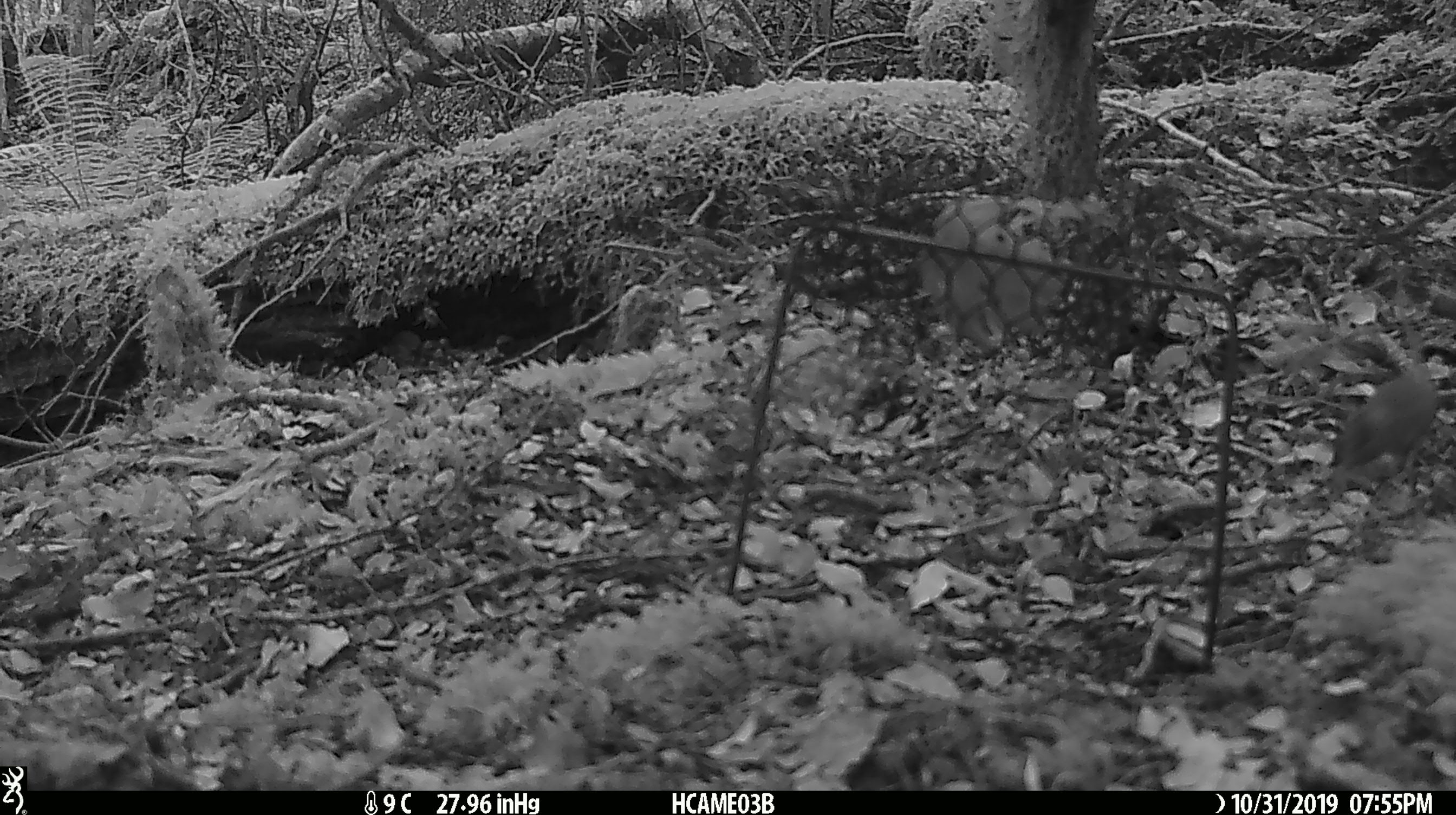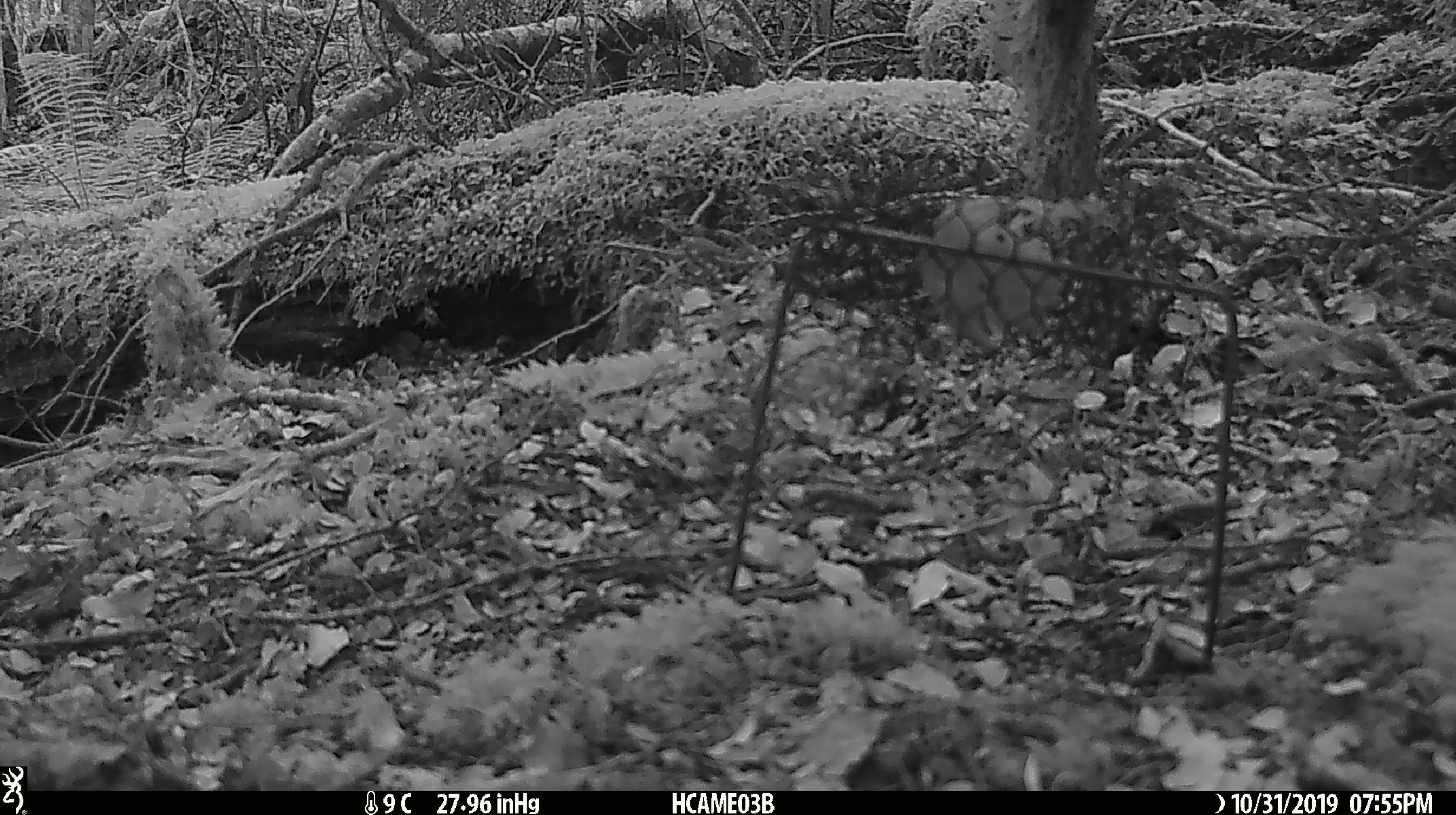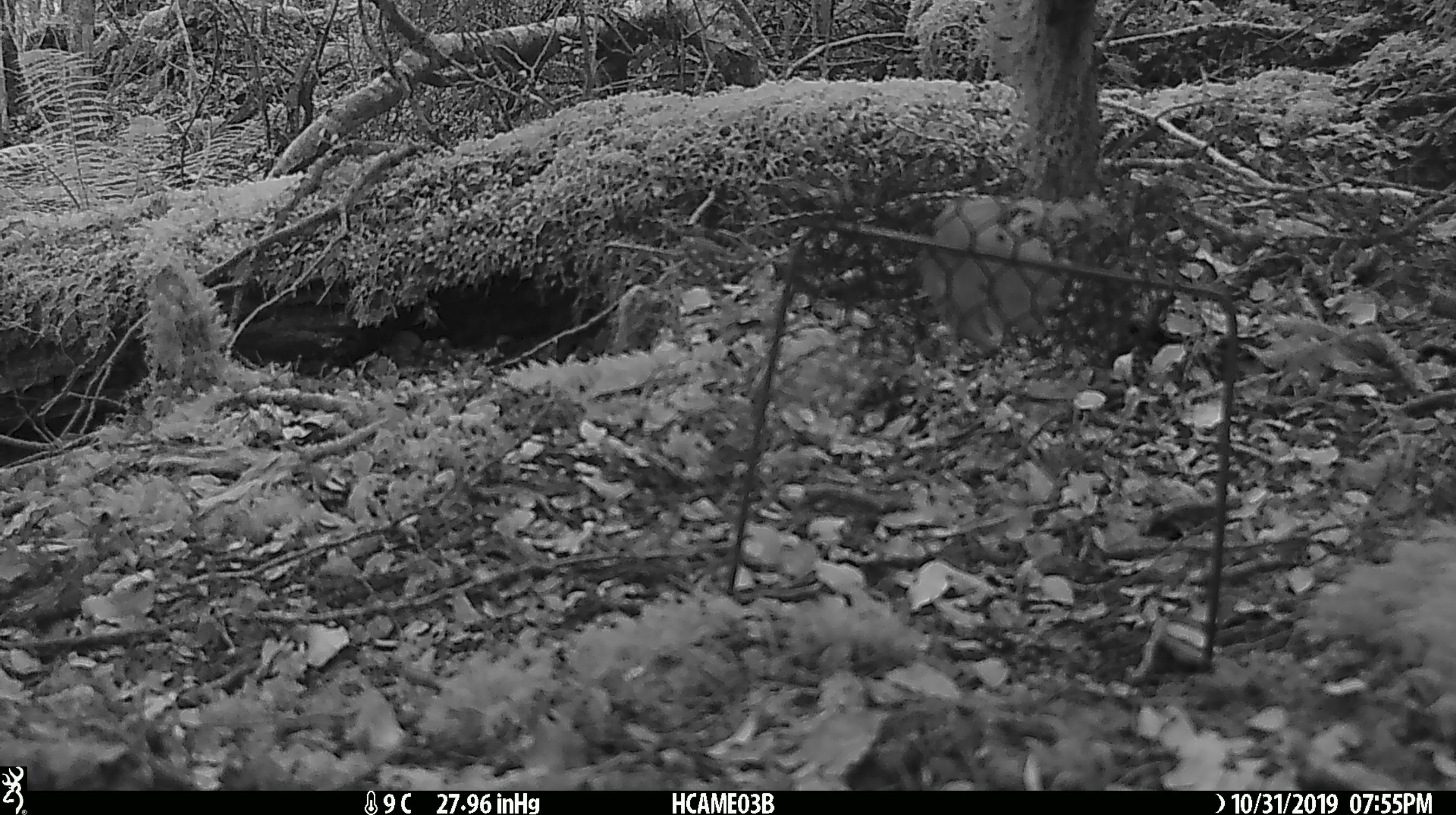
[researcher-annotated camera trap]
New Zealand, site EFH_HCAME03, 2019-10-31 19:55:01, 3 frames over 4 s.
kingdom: Animalia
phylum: Chordata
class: Mammalia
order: Rodentia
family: Muridae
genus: Mus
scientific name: Mus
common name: mouse